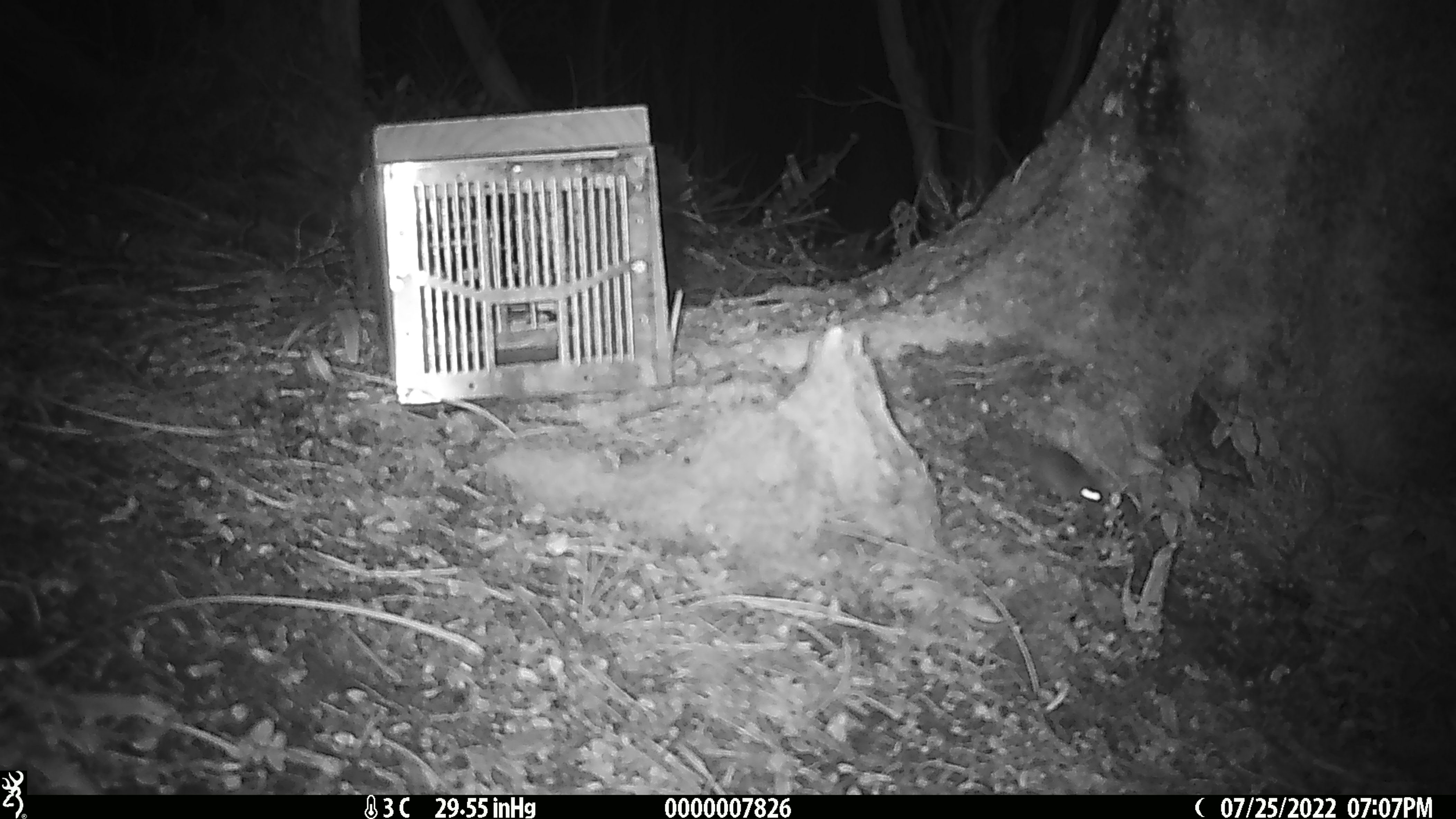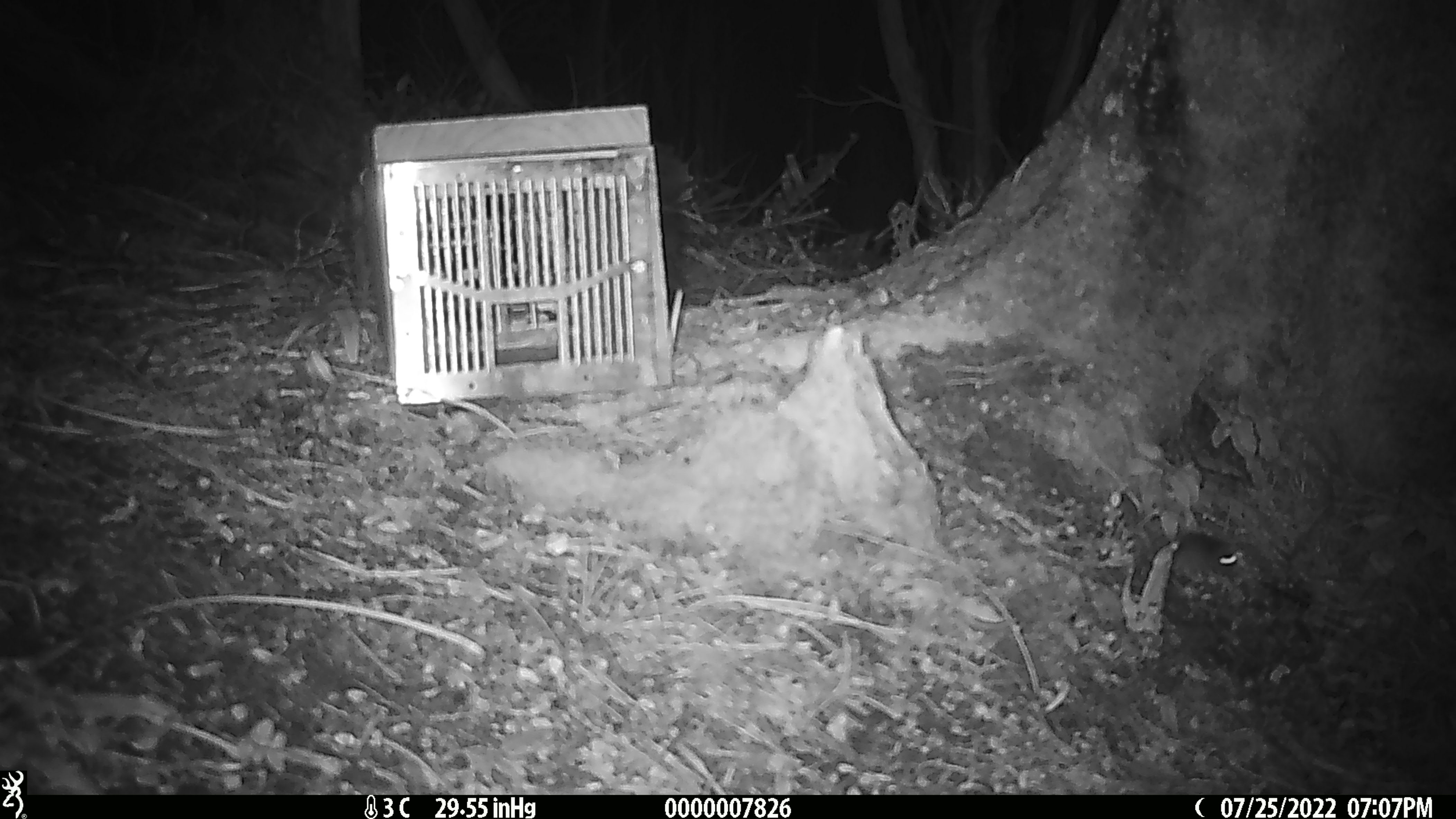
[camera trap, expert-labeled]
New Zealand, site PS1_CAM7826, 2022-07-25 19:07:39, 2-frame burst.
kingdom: Animalia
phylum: Chordata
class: Mammalia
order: Rodentia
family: Muridae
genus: Mus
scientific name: Mus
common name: mouse